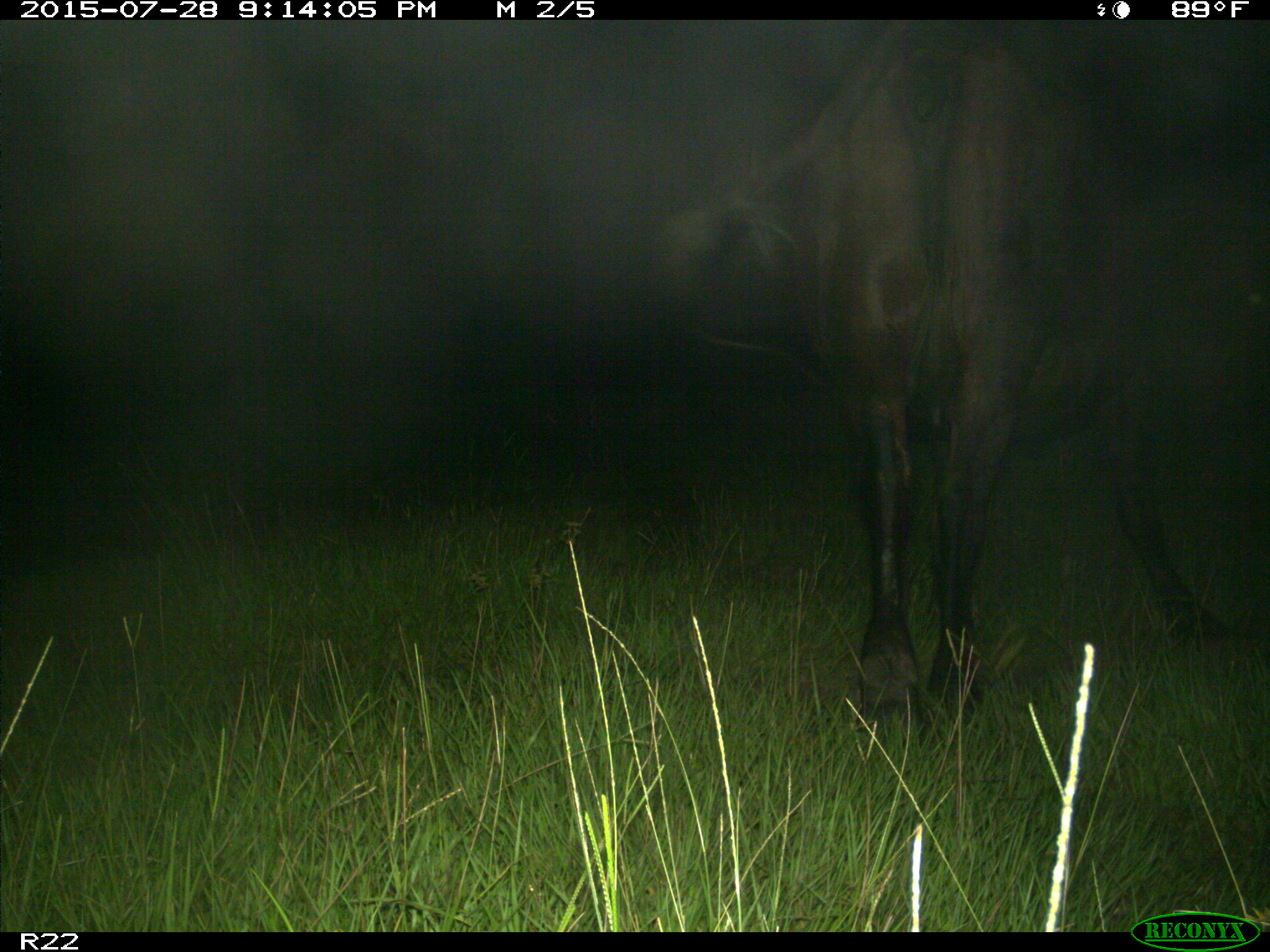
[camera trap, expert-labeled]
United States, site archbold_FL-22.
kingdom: Animalia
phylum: Chordata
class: Mammalia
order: Artiodactyla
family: Bovidae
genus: Bos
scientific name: Bos taurus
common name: domestic cow